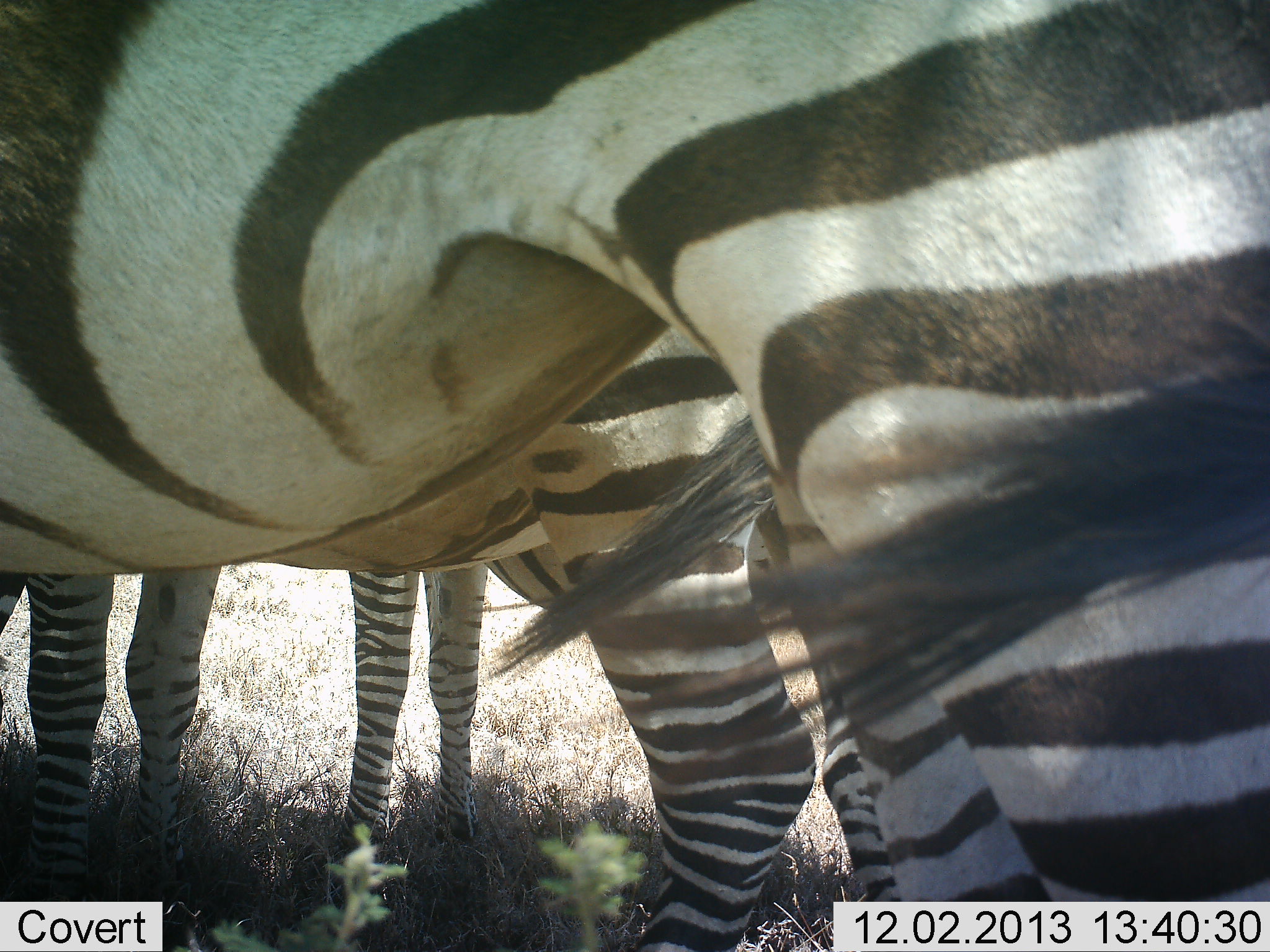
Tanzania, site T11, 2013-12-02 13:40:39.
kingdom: Animalia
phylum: Chordata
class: Mammalia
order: Perissodactyla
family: Equidae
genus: Equus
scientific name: Equus quagga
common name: plains zebra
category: zebra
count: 3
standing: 100%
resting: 0%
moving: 10%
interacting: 10%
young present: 0%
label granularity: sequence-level